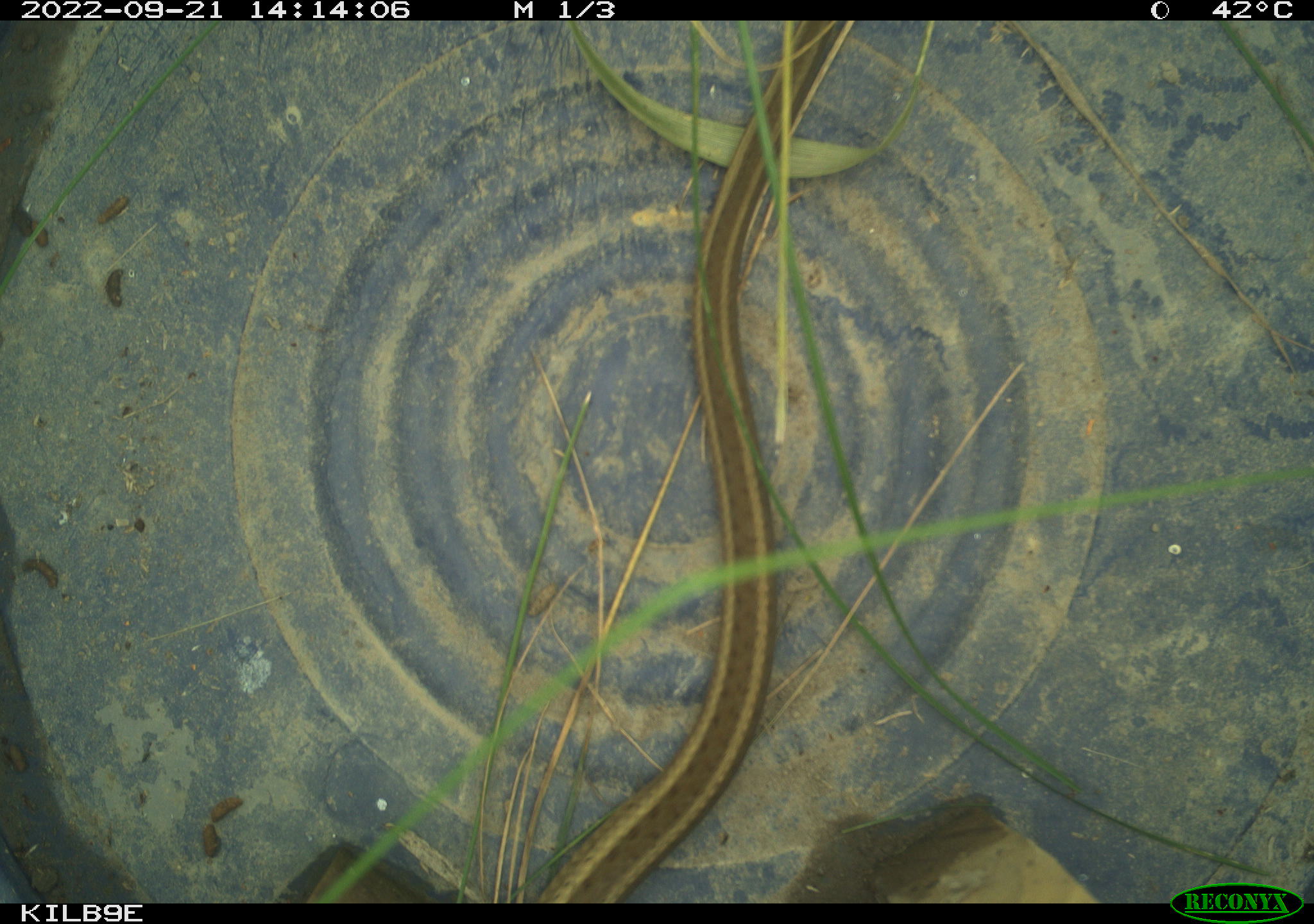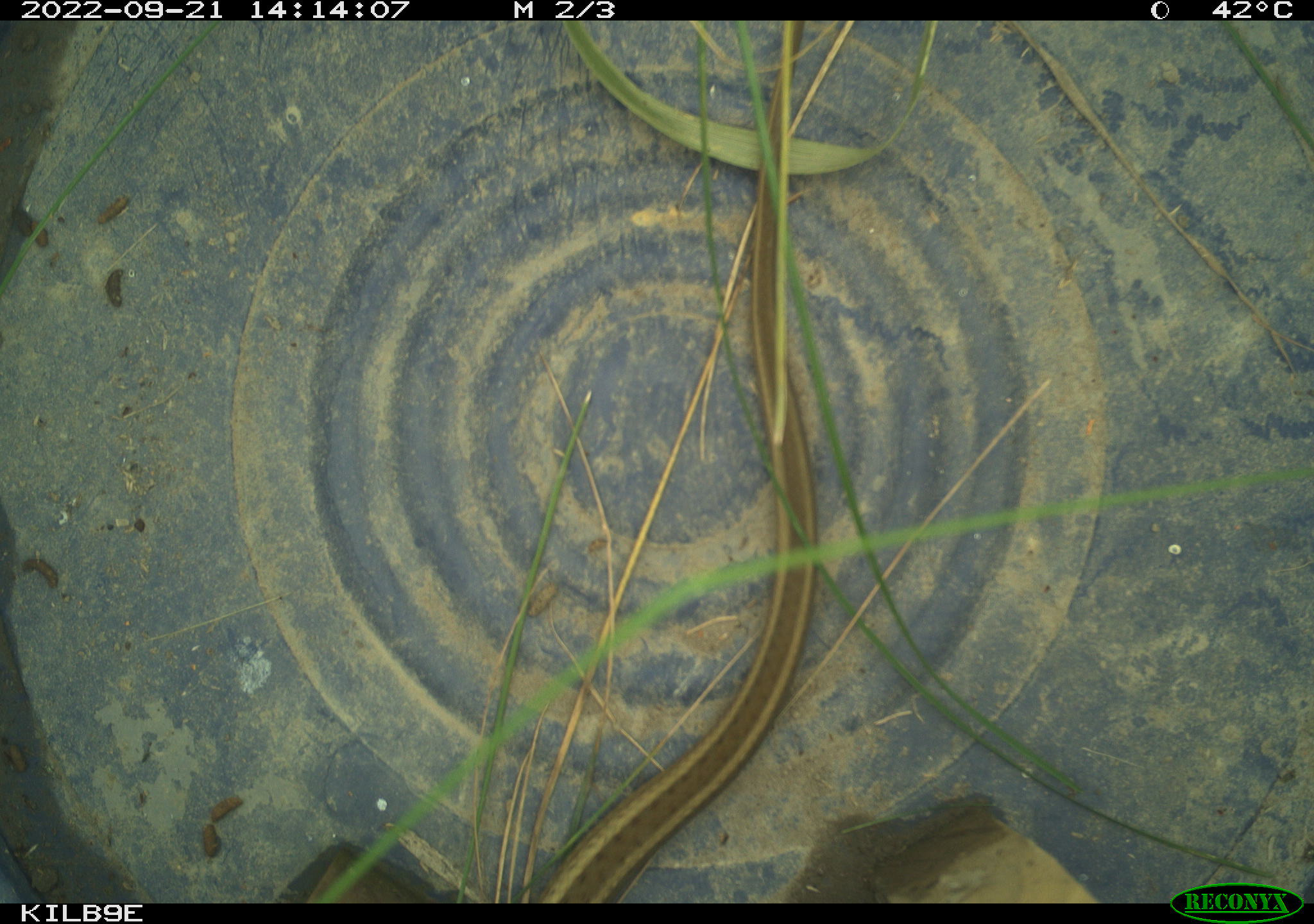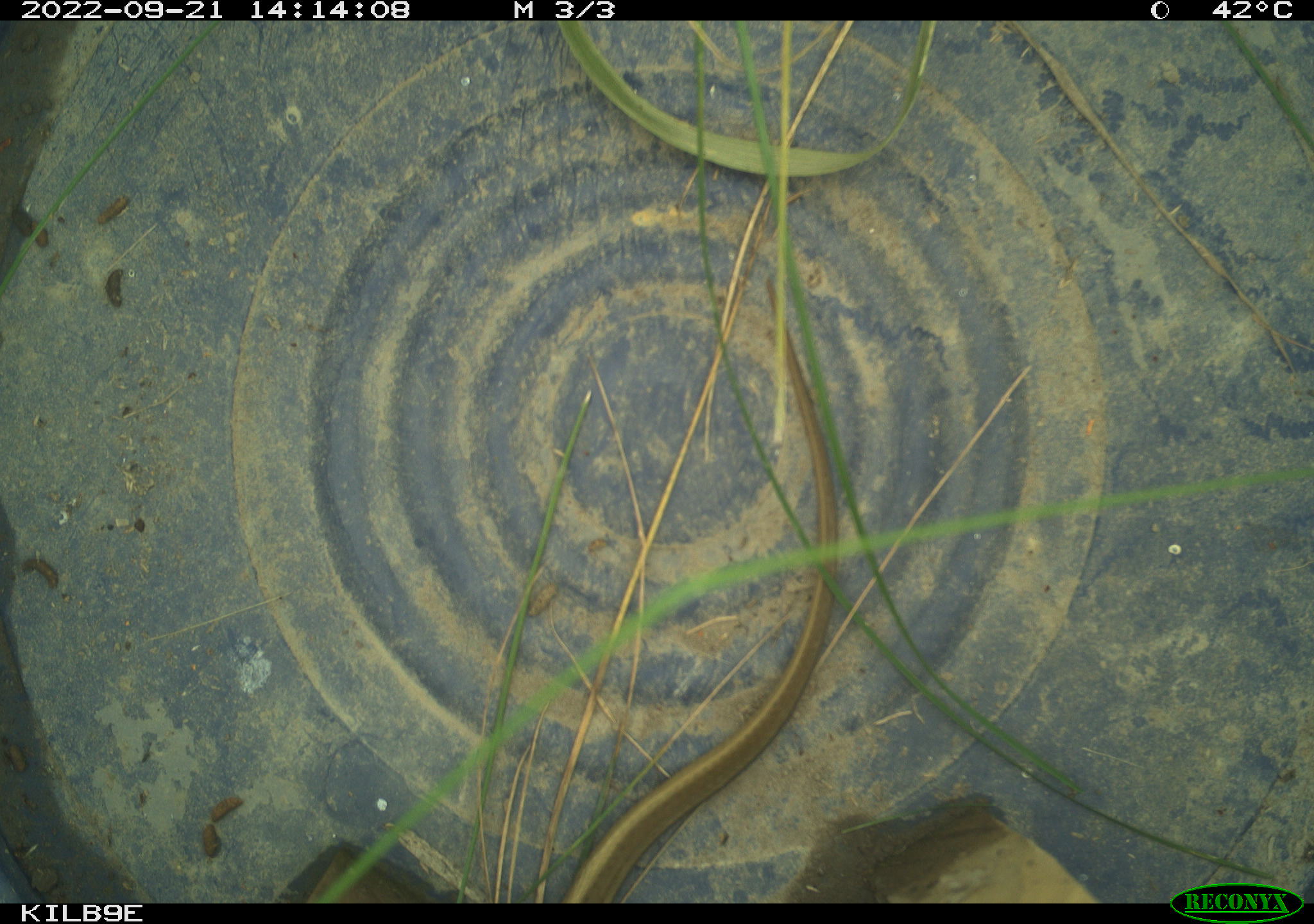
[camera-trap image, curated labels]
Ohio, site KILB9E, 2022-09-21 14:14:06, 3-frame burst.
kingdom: Animalia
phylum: Chordata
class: Reptilia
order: Squamata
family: Colubridae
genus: Thamnophis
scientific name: Thamnophis sirtalis sirtalis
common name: eastern gartersnake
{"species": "eastern gartersnake (Thamnophis sirtalis sirtalis)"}